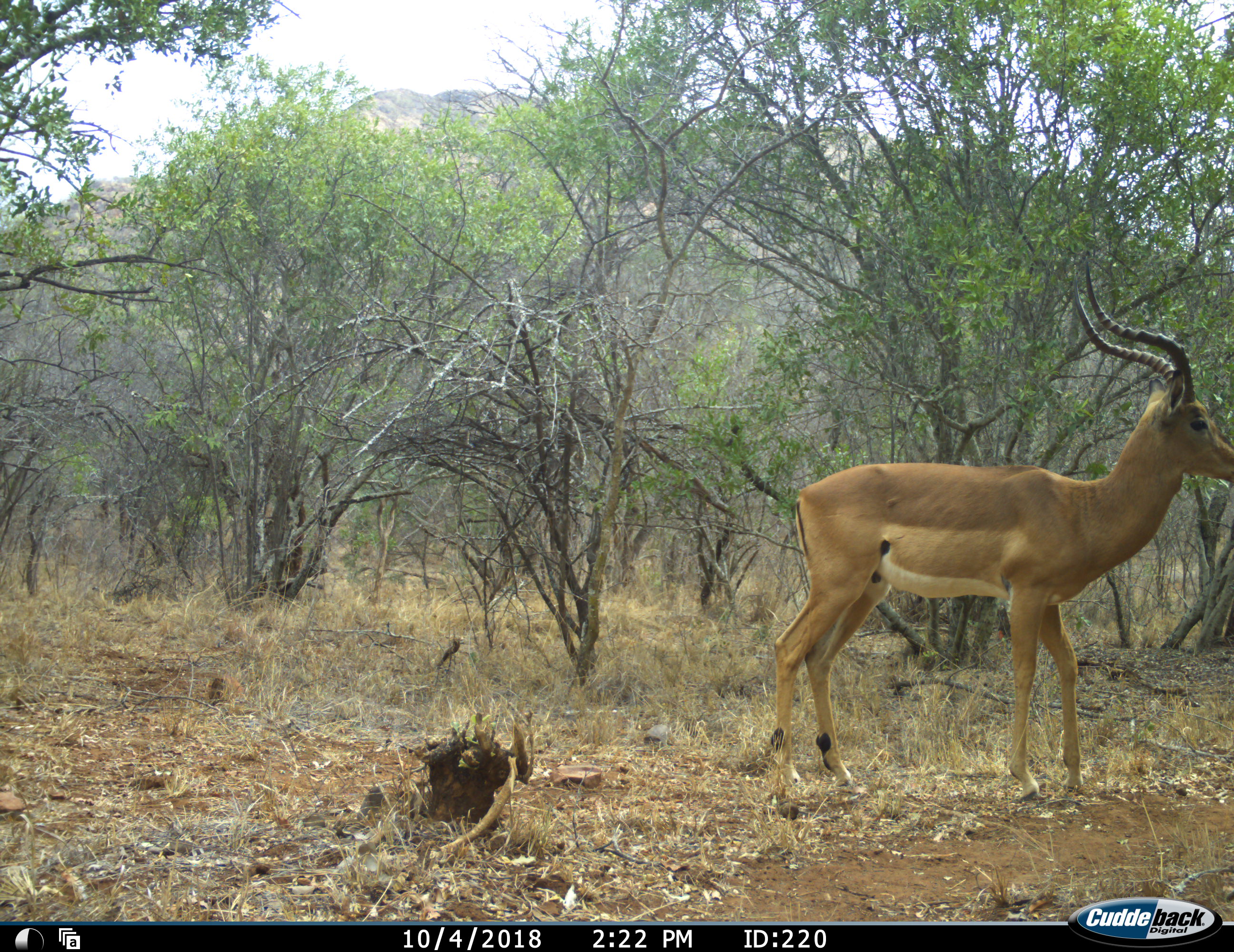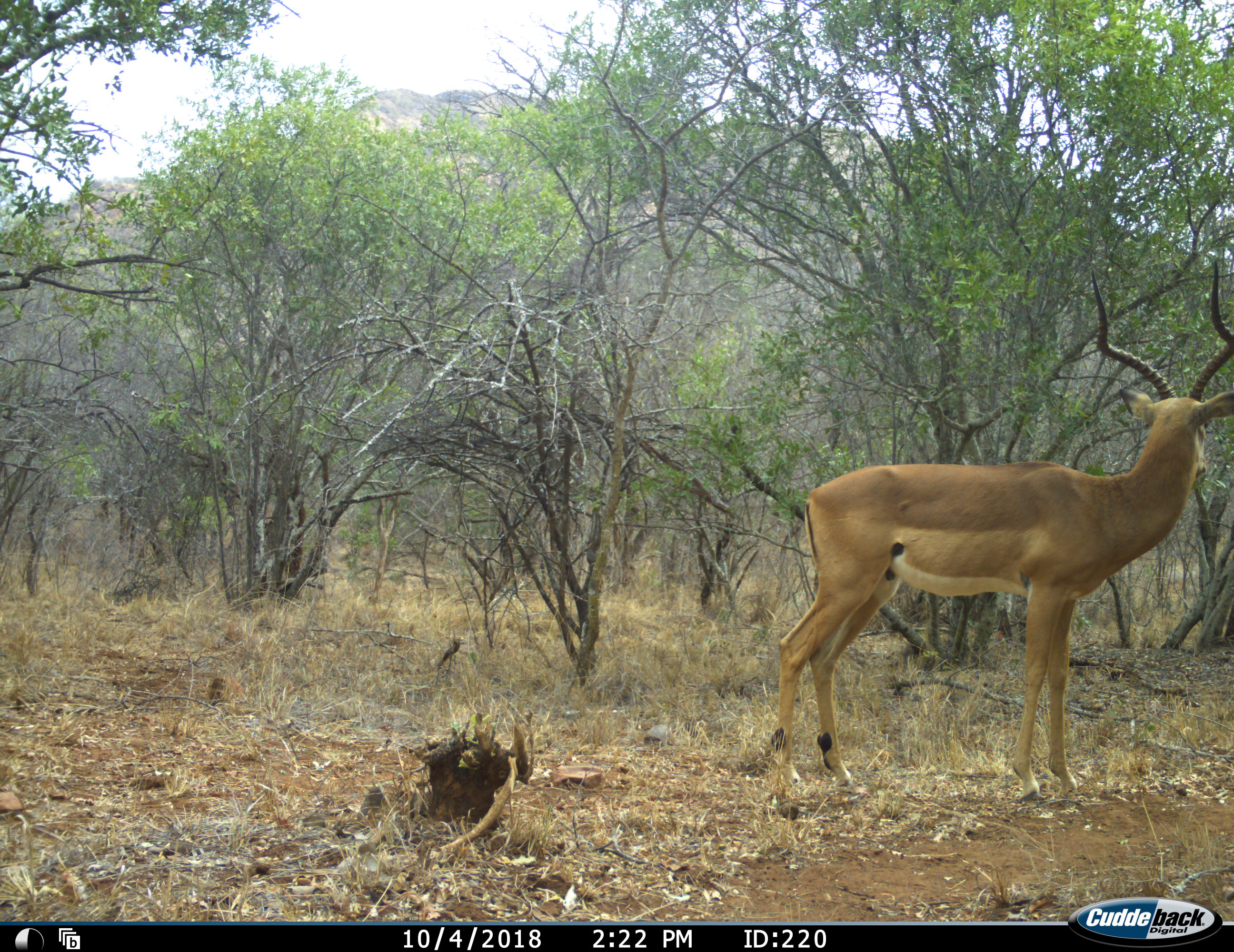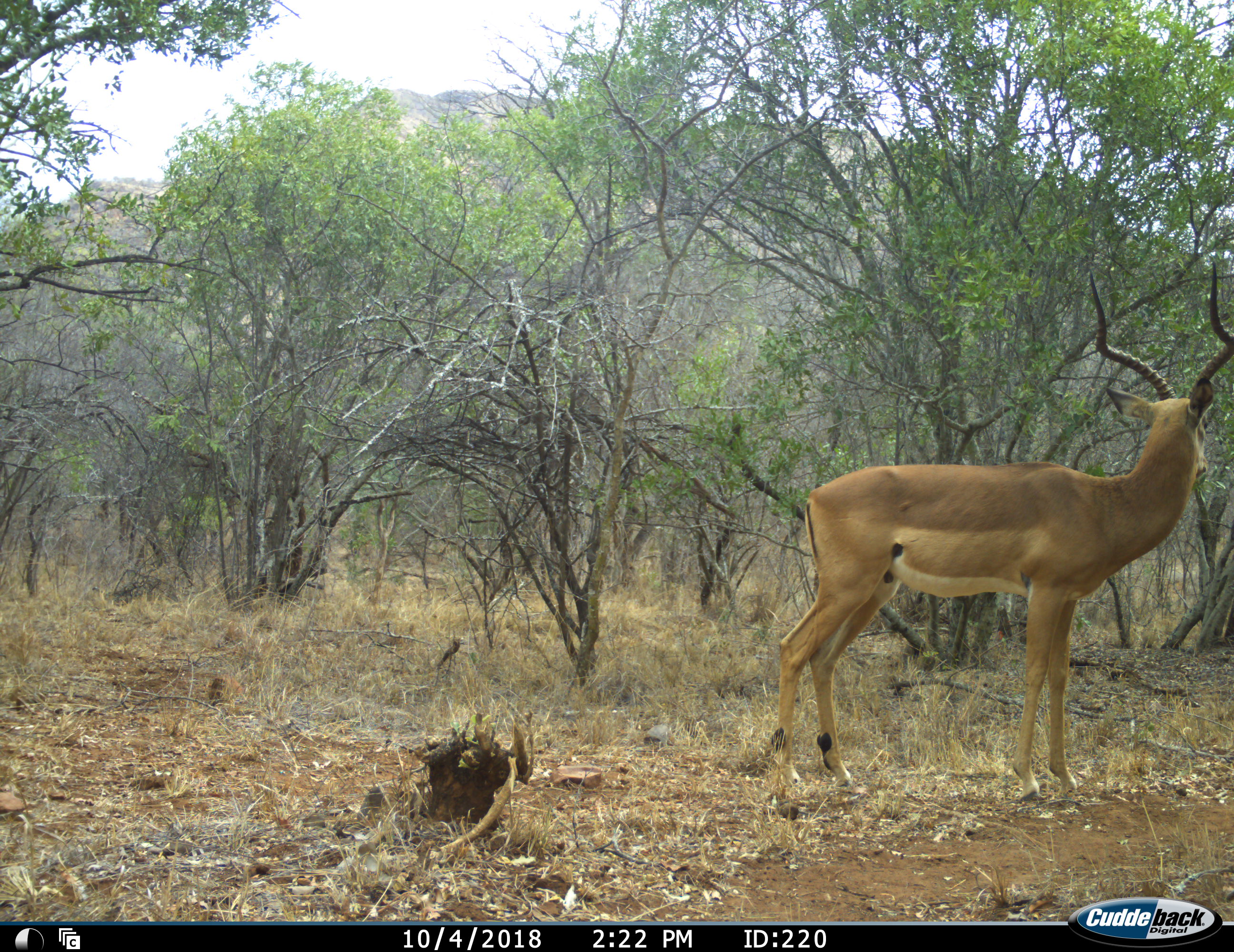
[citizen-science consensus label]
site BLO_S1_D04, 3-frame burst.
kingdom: Animalia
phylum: Chordata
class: Mammalia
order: Artiodactyla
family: Bovidae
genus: Aepyceros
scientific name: Aepyceros melampus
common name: impala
Impala (Aepyceros melampus), count 1. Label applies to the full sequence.